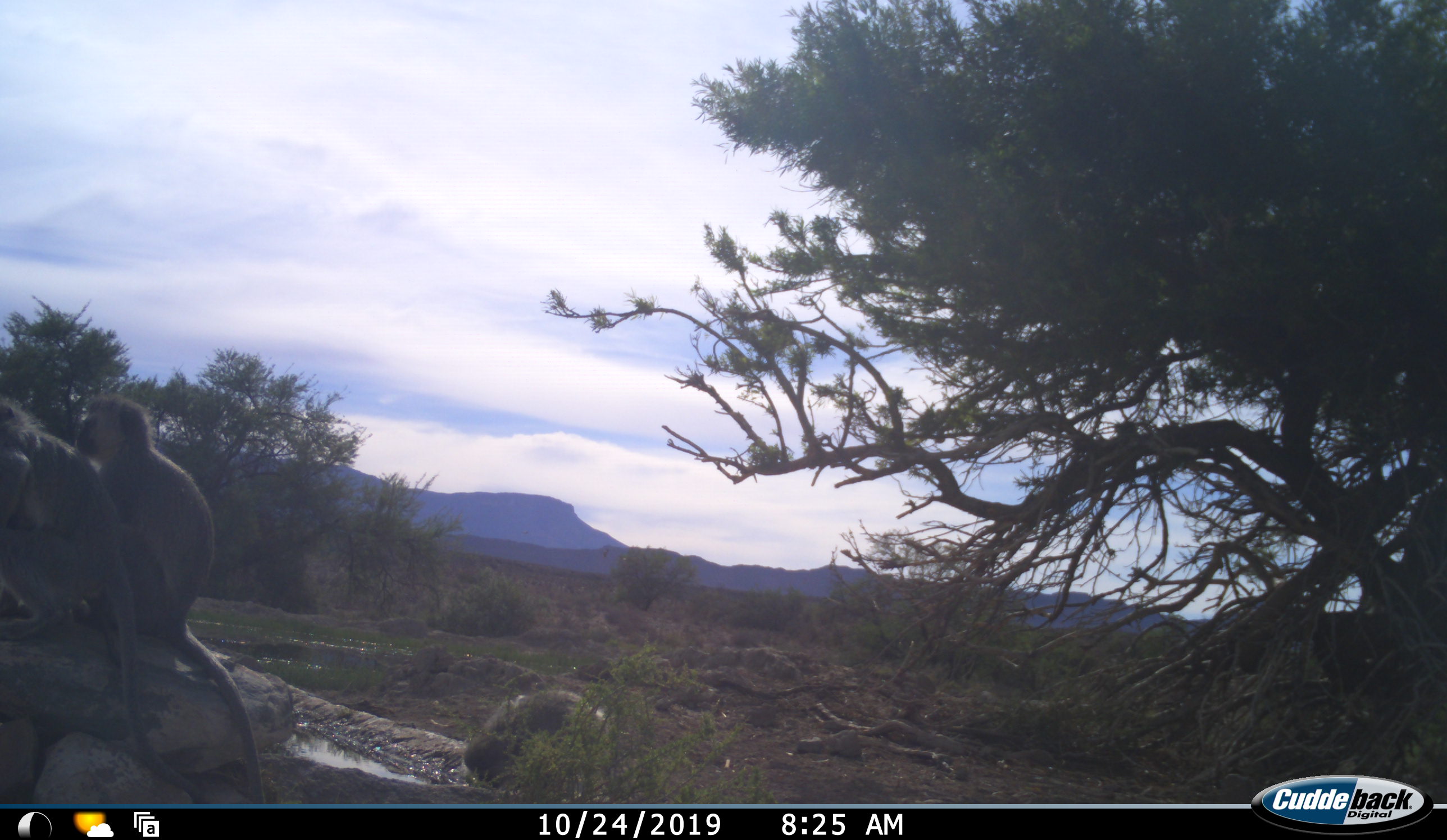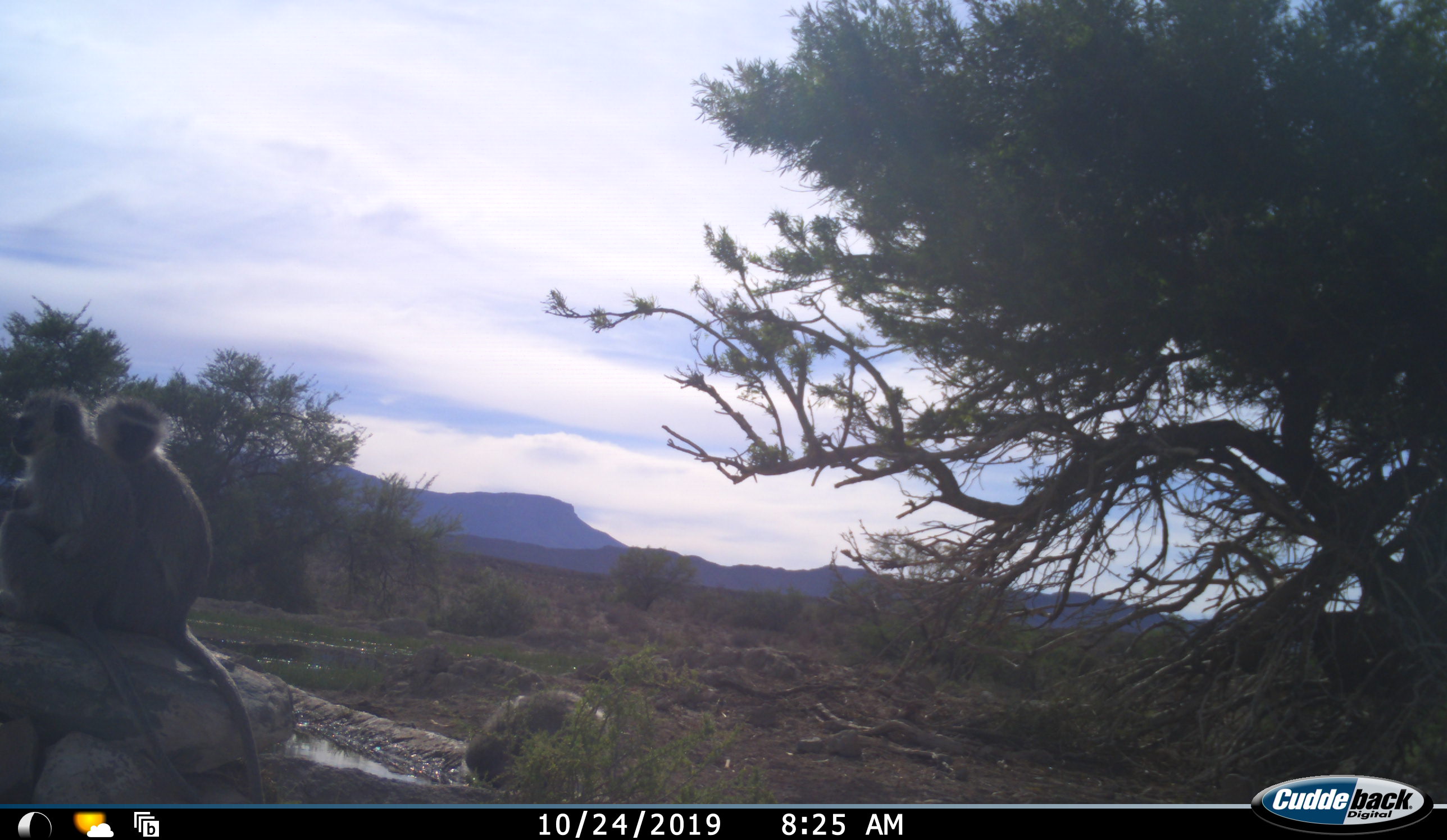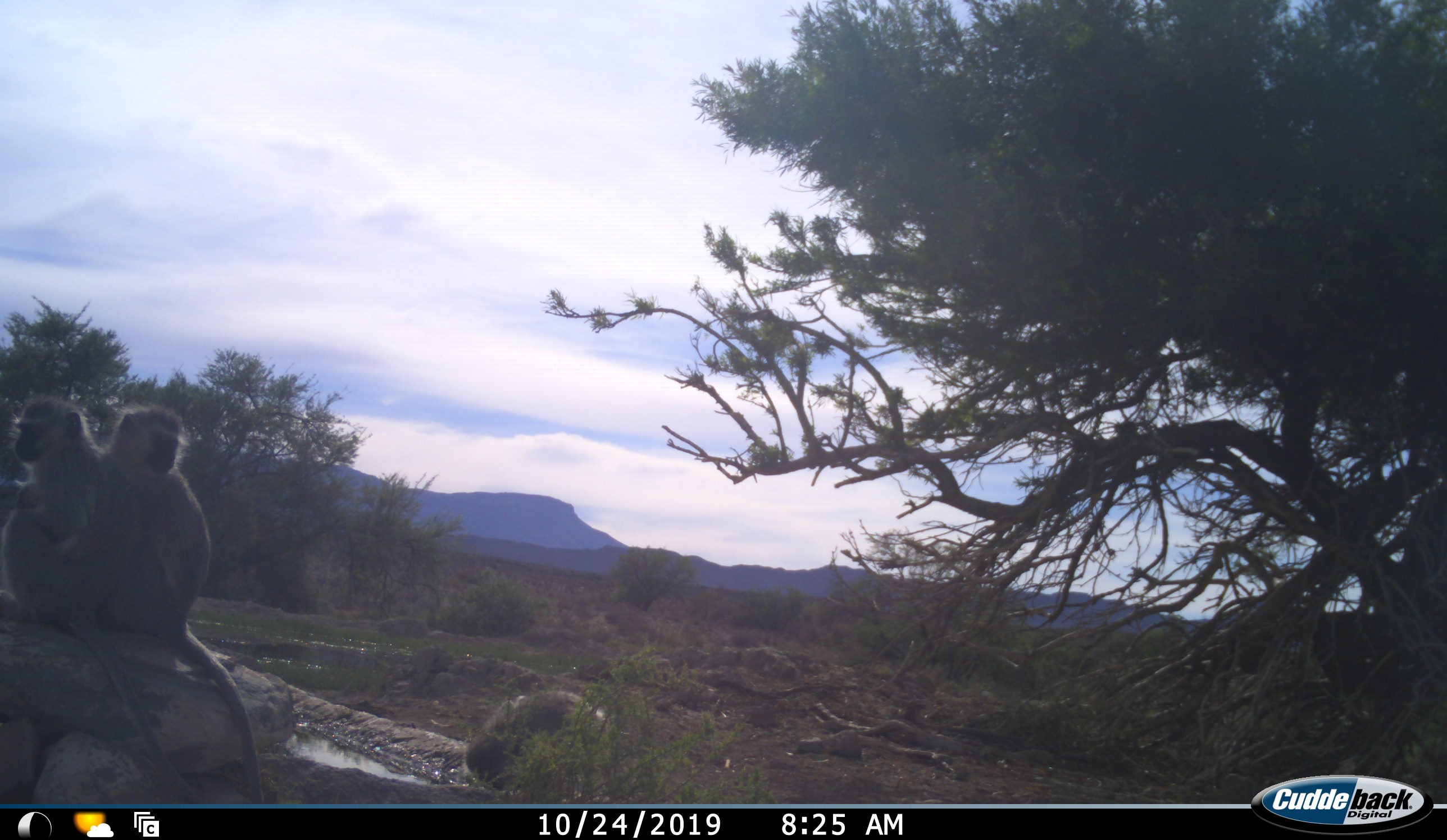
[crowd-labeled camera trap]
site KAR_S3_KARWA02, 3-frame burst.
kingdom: Animalia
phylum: Chordata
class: Mammalia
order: Primates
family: Cercopithecidae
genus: Chlorocebus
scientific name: Chlorocebus pygerythrus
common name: vervet monkey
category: monkeyvervet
Monkeyvervet (vervet monkey) (Chlorocebus pygerythrus), count 2. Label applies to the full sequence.